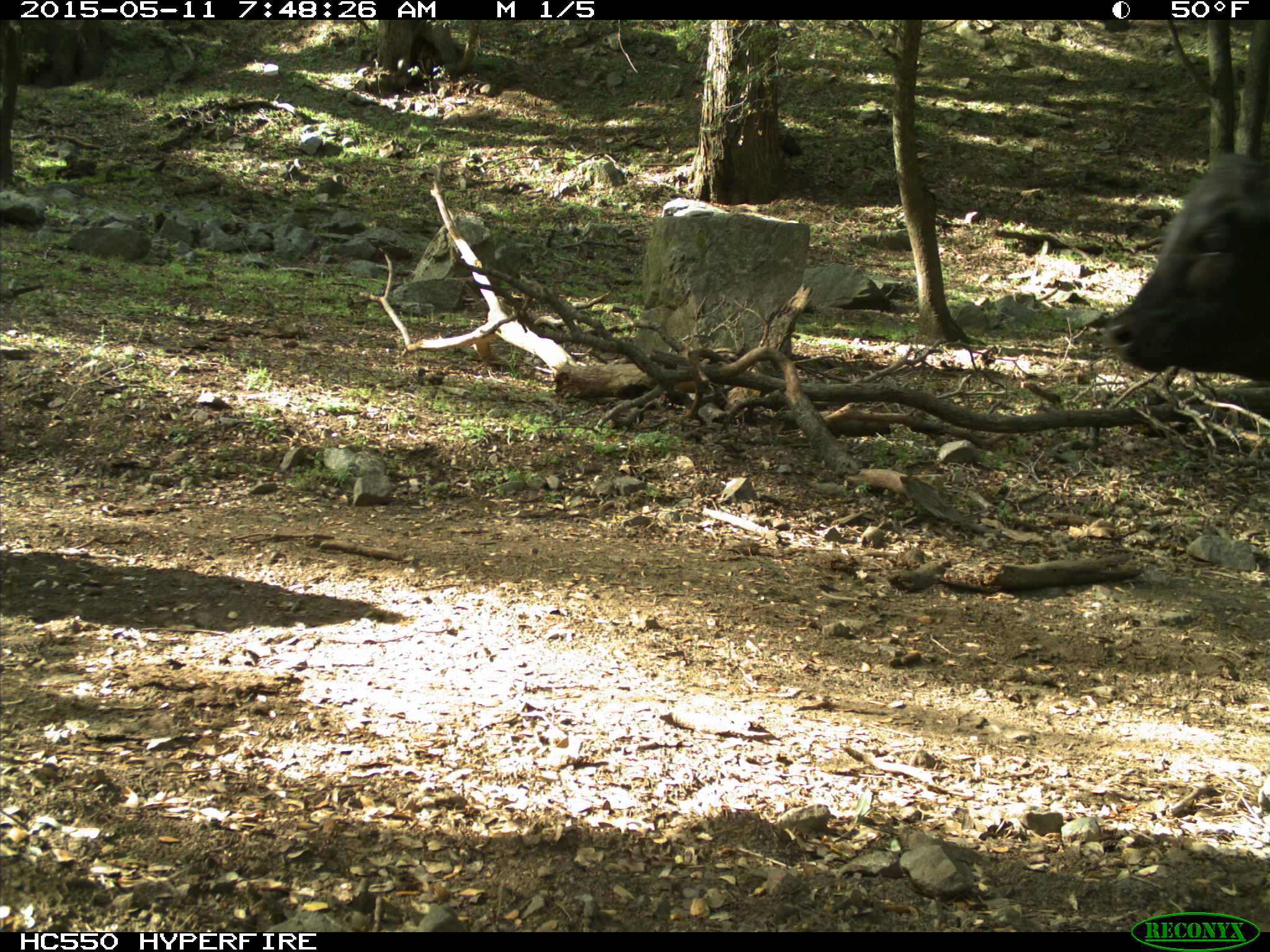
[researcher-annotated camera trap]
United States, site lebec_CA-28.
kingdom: Animalia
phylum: Chordata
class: Mammalia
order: Artiodactyla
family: Bovidae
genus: Bos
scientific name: Bos taurus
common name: domestic cow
Bos taurus (domestic cow).